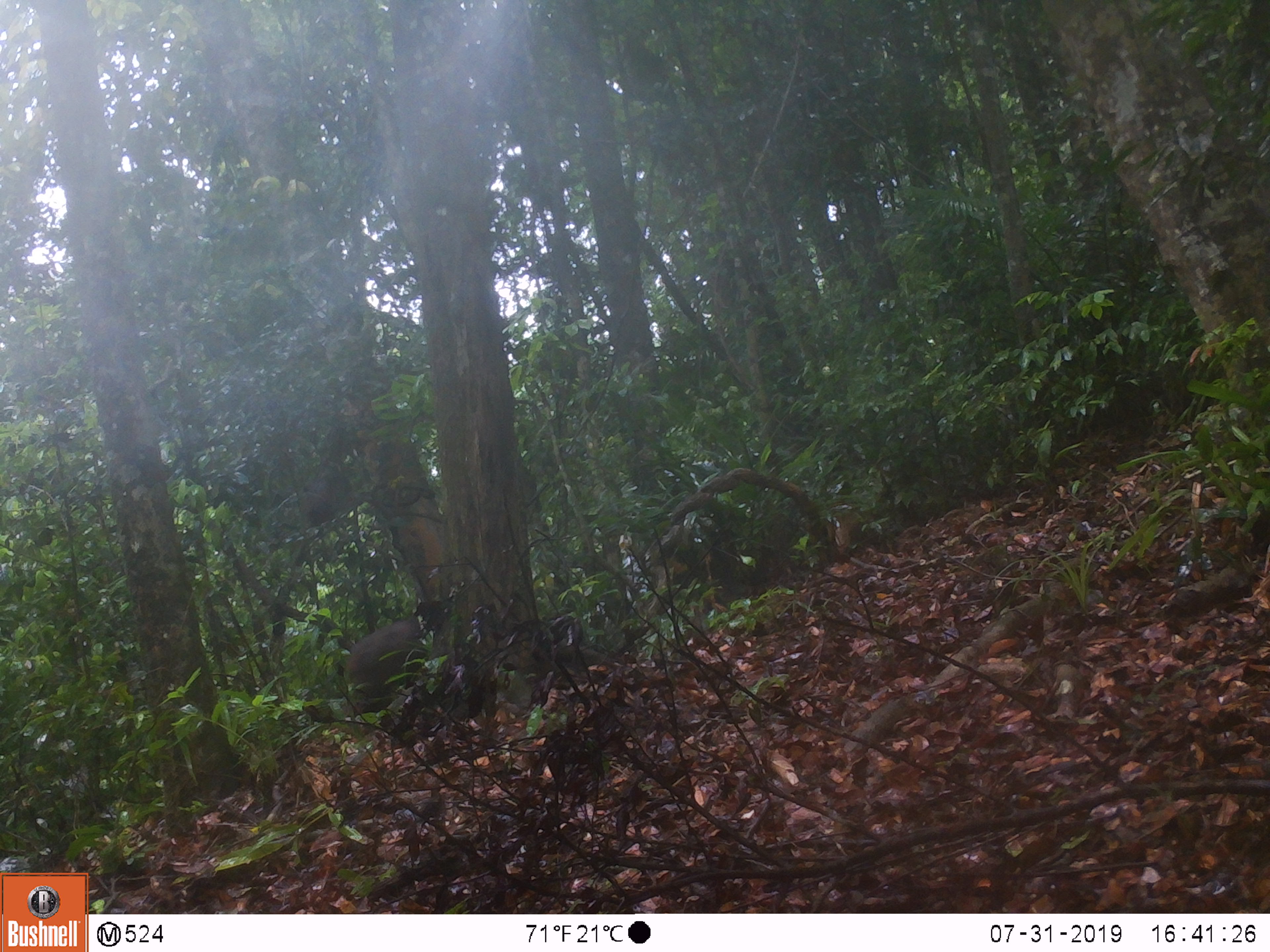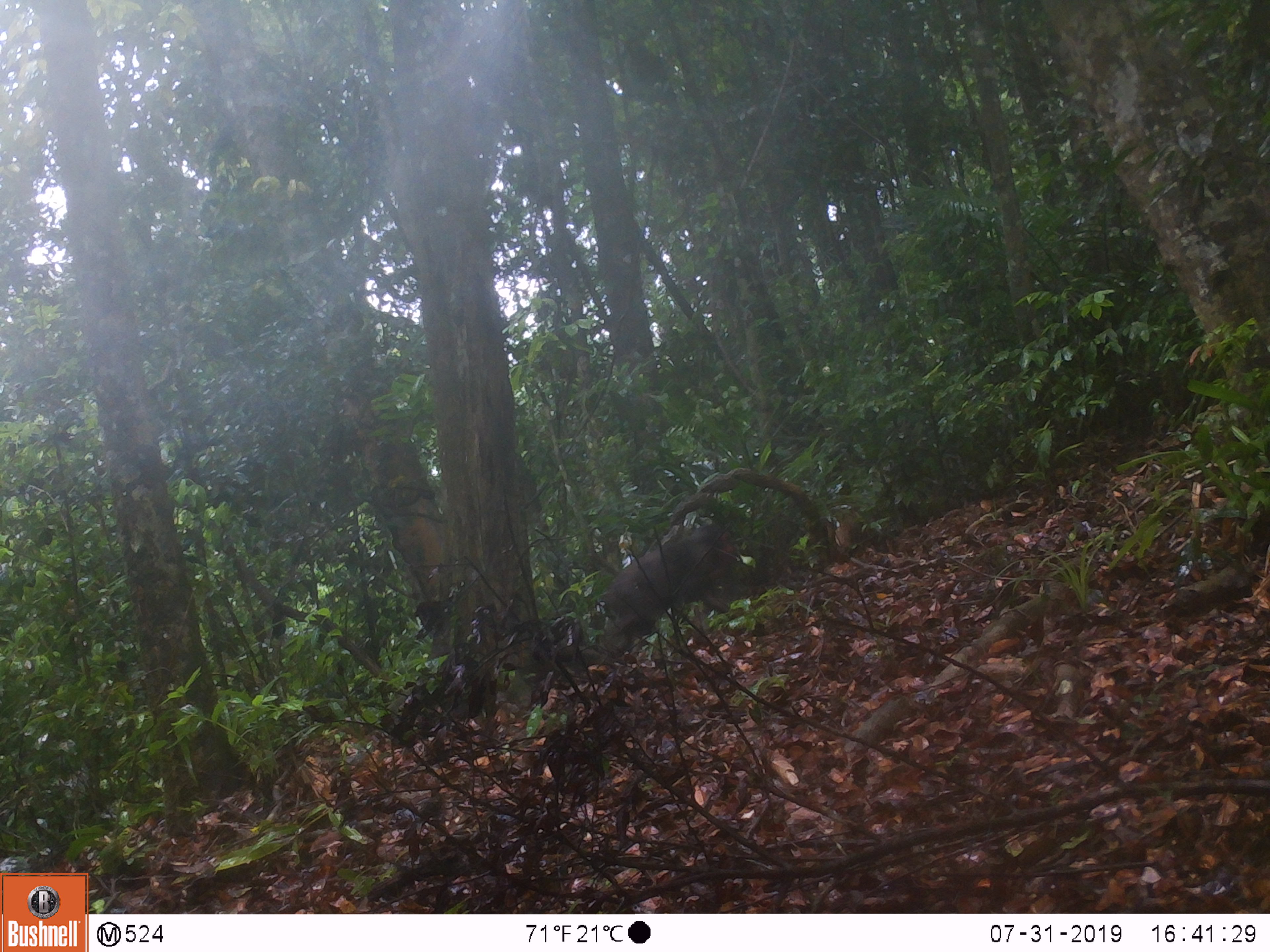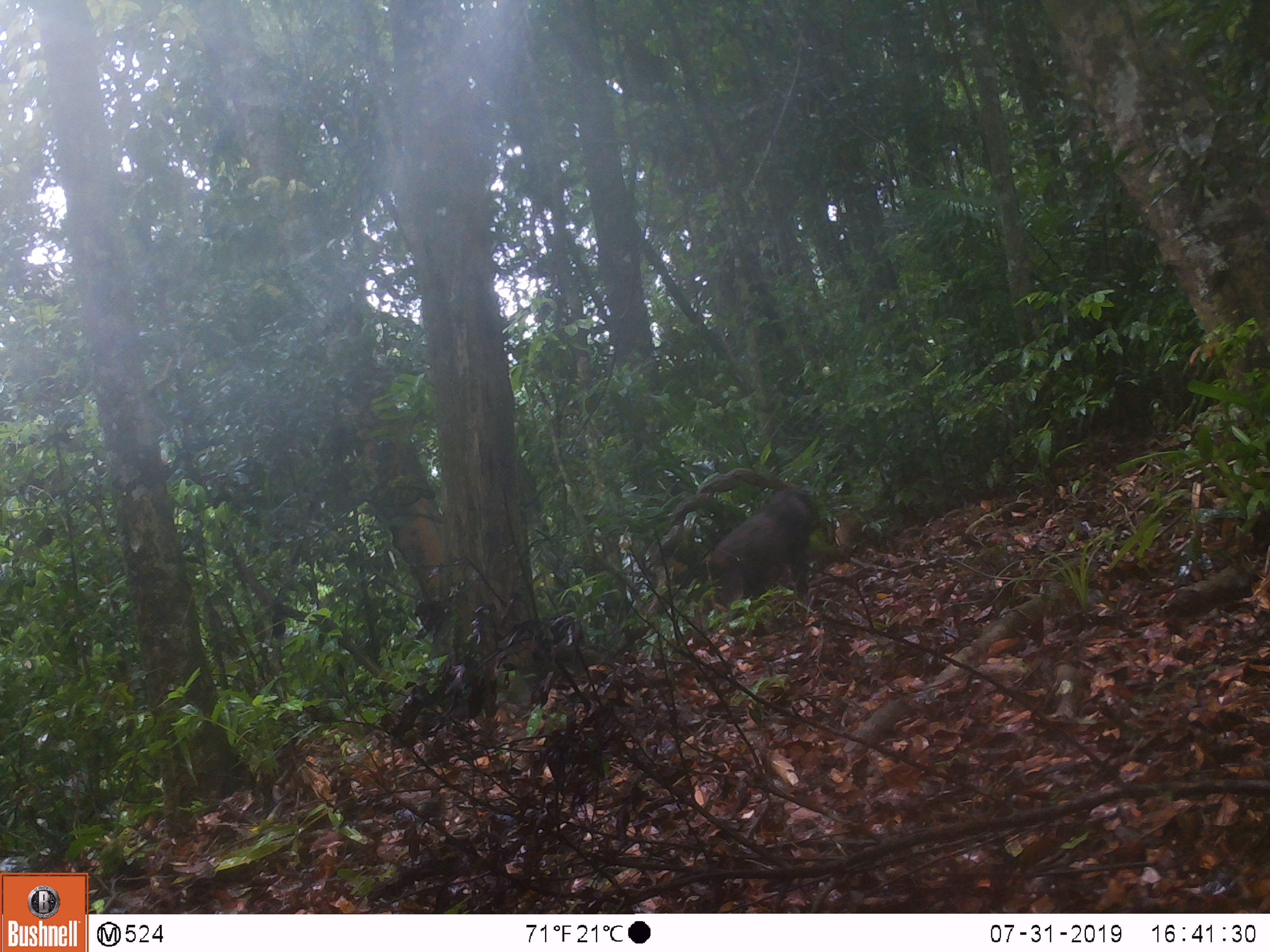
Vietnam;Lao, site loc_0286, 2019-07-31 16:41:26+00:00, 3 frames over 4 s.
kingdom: Animalia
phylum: Chordata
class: Mammalia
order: Primates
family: Cercopithecidae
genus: Macaca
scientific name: Macaca arctoides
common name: stump-tailed macaque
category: stump tailed macaque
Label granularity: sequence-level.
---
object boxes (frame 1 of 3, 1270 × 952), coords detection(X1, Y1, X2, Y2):
stump tailed macaque: detection(343, 617, 429, 705)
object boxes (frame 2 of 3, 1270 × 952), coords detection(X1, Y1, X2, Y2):
stump tailed macaque: detection(601, 524, 740, 648)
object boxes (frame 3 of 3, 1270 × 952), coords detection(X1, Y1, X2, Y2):
stump tailed macaque: detection(709, 488, 810, 600)